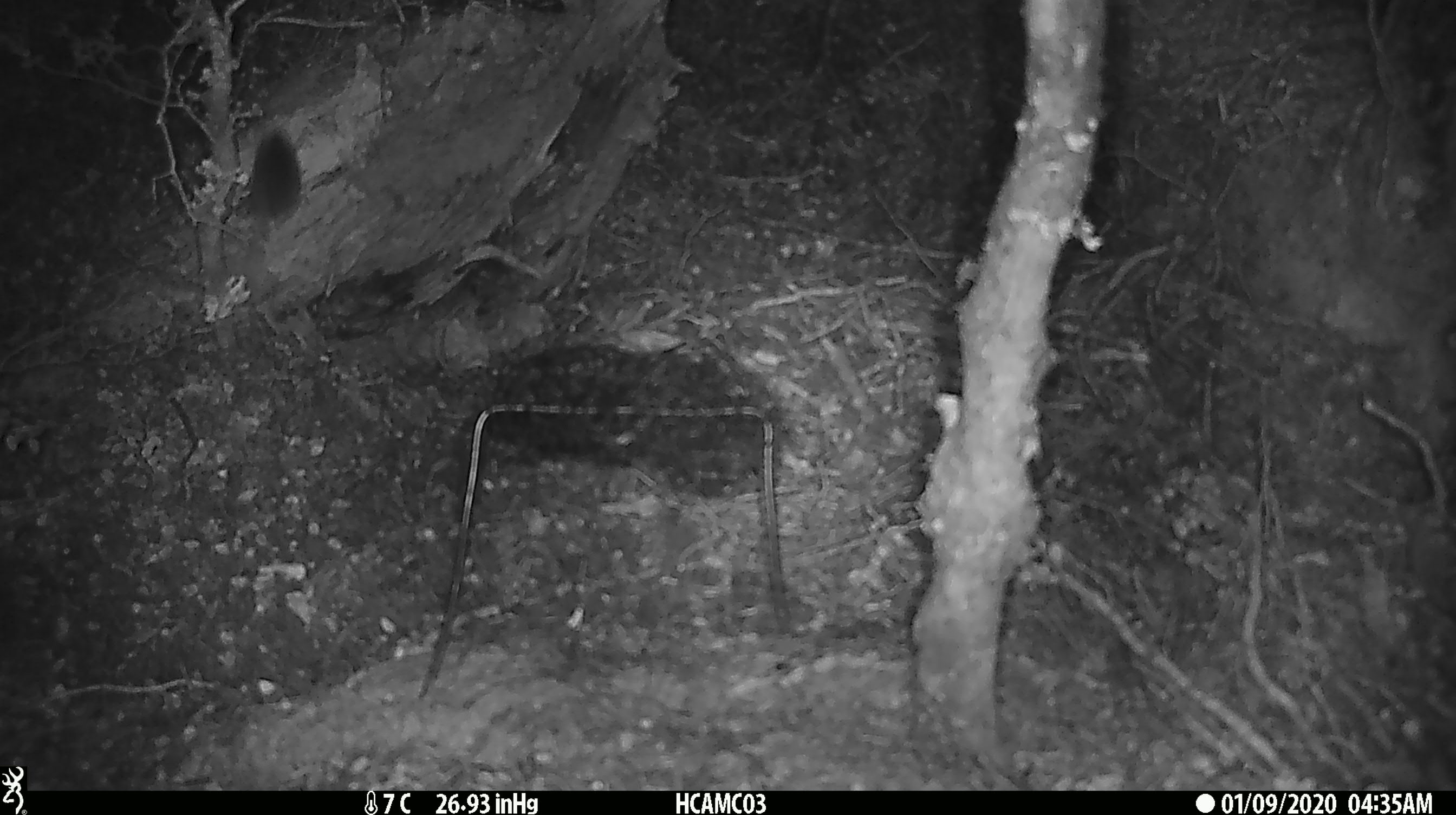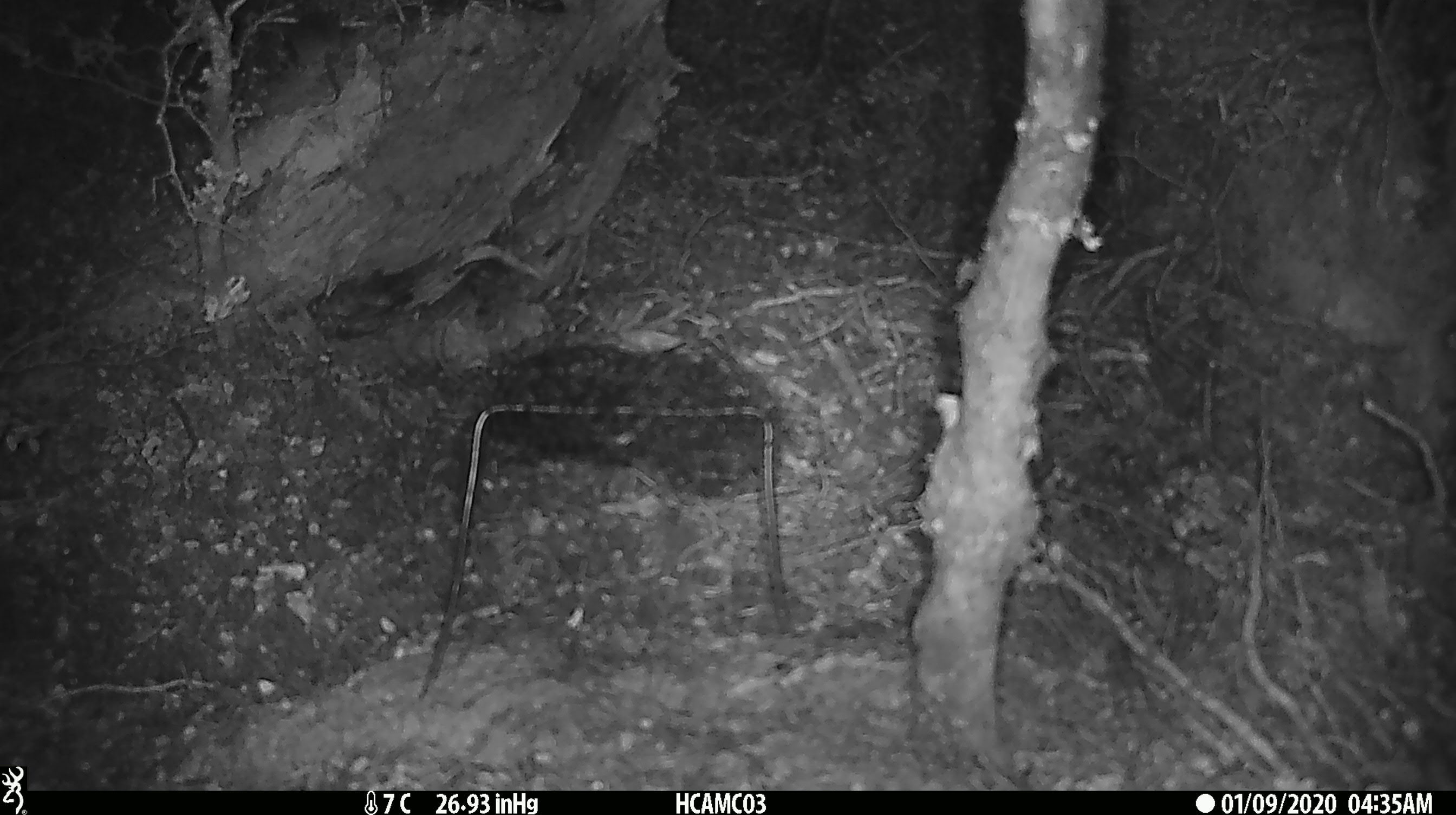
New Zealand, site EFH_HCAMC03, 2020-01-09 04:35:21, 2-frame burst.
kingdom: Animalia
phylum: Chordata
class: Mammalia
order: Rodentia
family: Muridae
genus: Mus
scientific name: Mus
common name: mouse